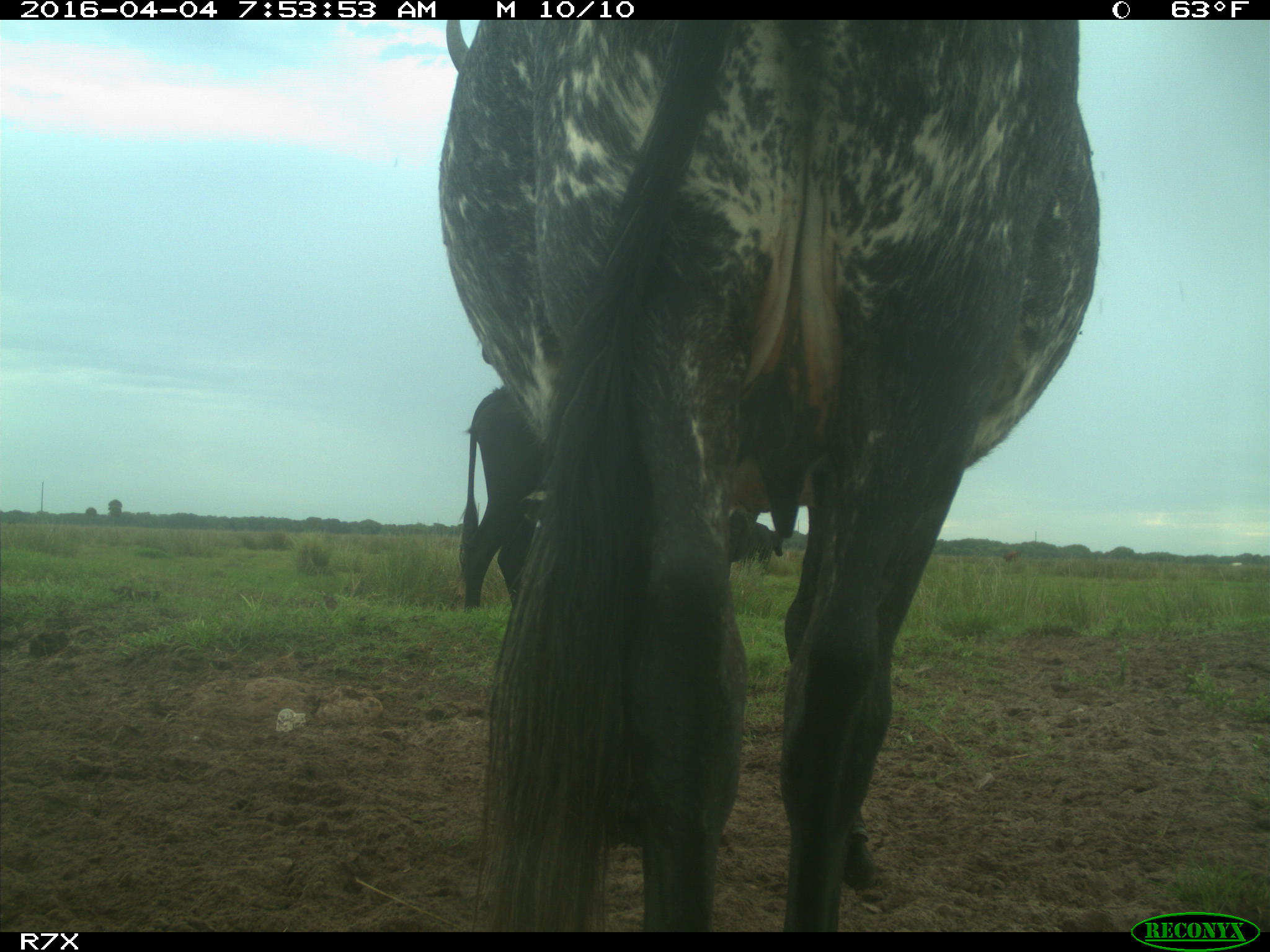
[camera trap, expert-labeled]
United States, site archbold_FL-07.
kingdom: Animalia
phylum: Chordata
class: Mammalia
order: Artiodactyla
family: Bovidae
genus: Bos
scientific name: Bos taurus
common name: domestic cow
Bos taurus (domestic cow).